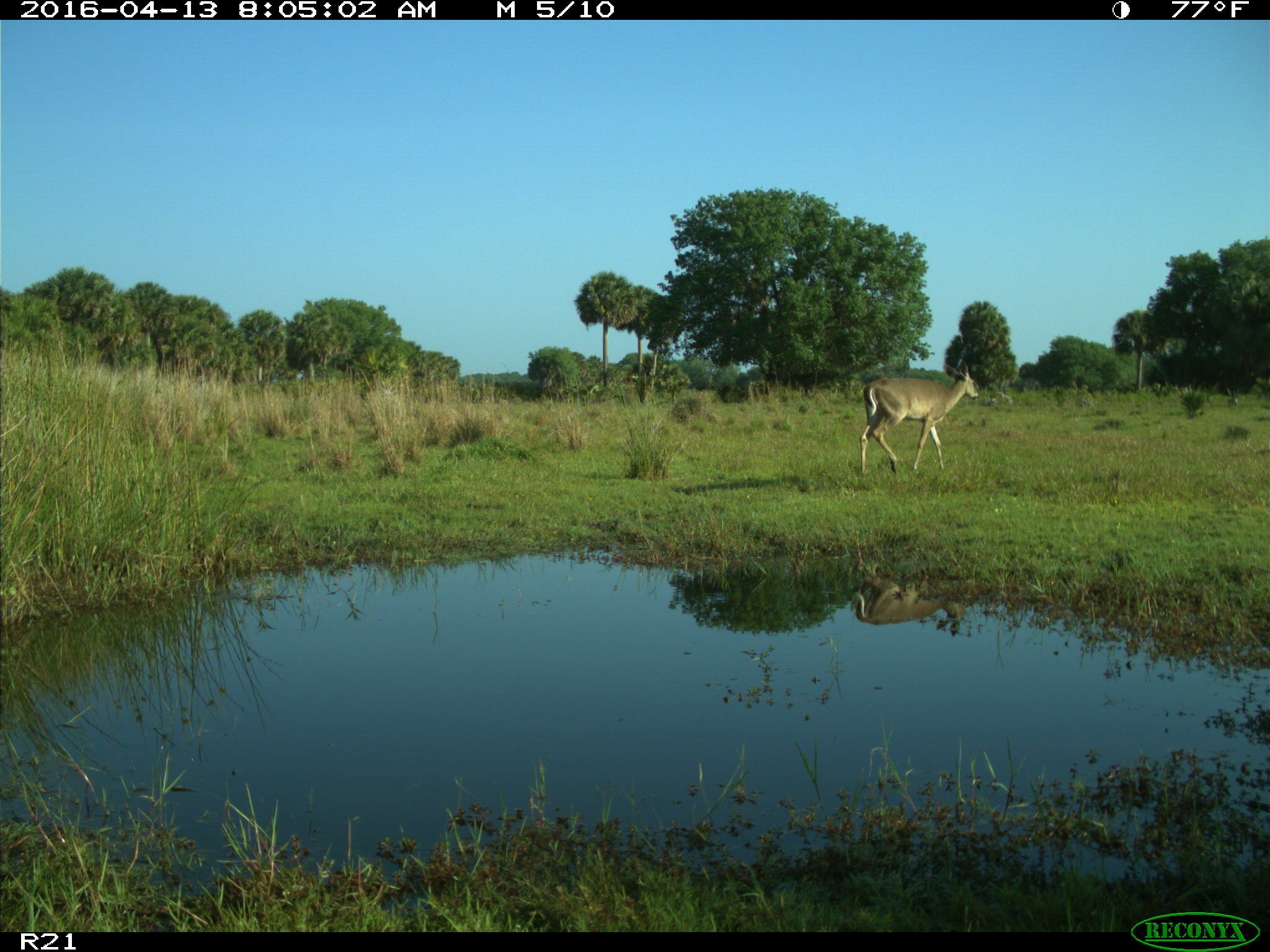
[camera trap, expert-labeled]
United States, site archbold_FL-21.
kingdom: Animalia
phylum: Chordata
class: Mammalia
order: Artiodactyla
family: Cervidae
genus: Odocoileus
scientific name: Odocoileus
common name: deer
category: unidentified deer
Unidentified deer (deer) (Odocoileus).